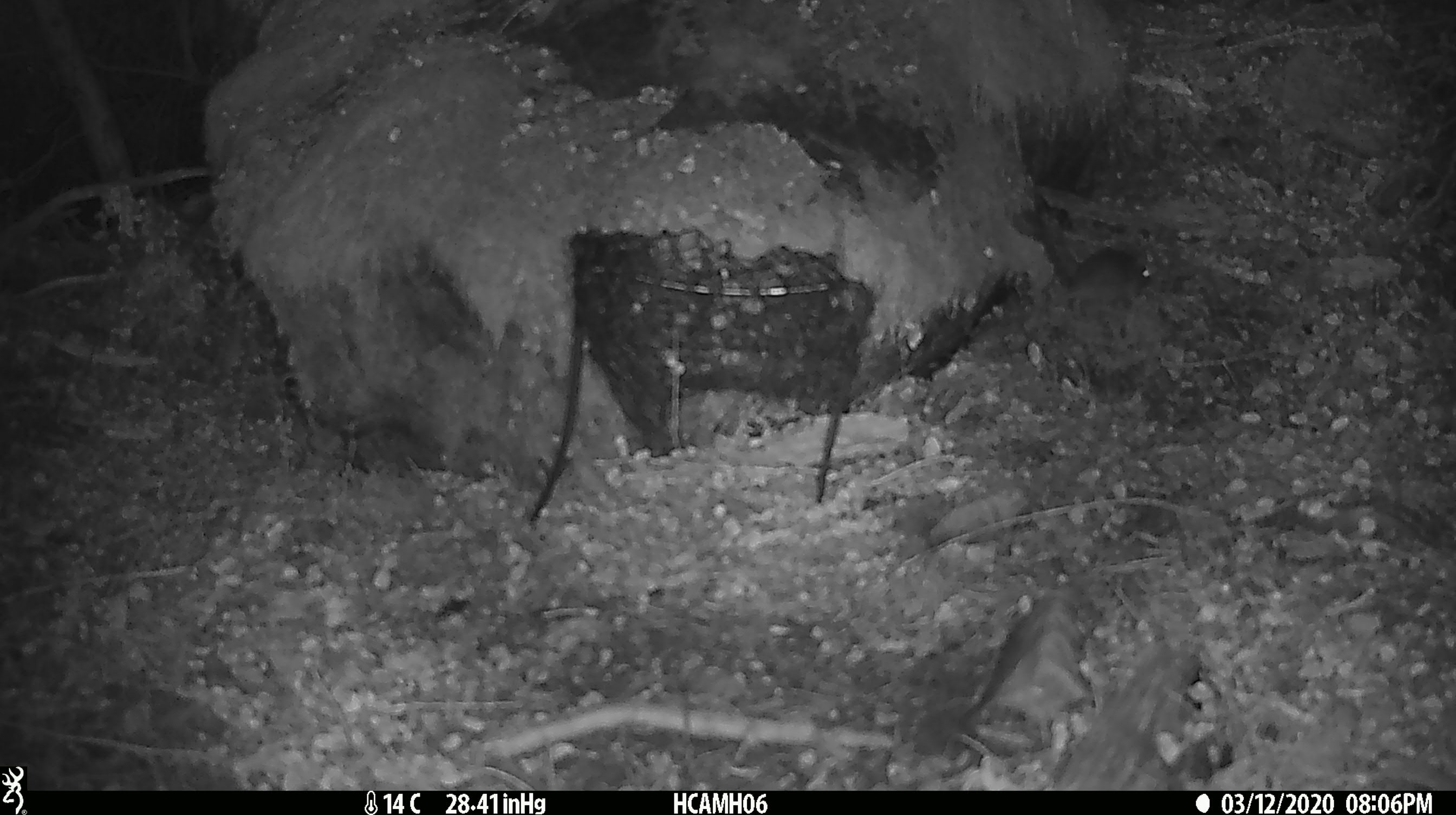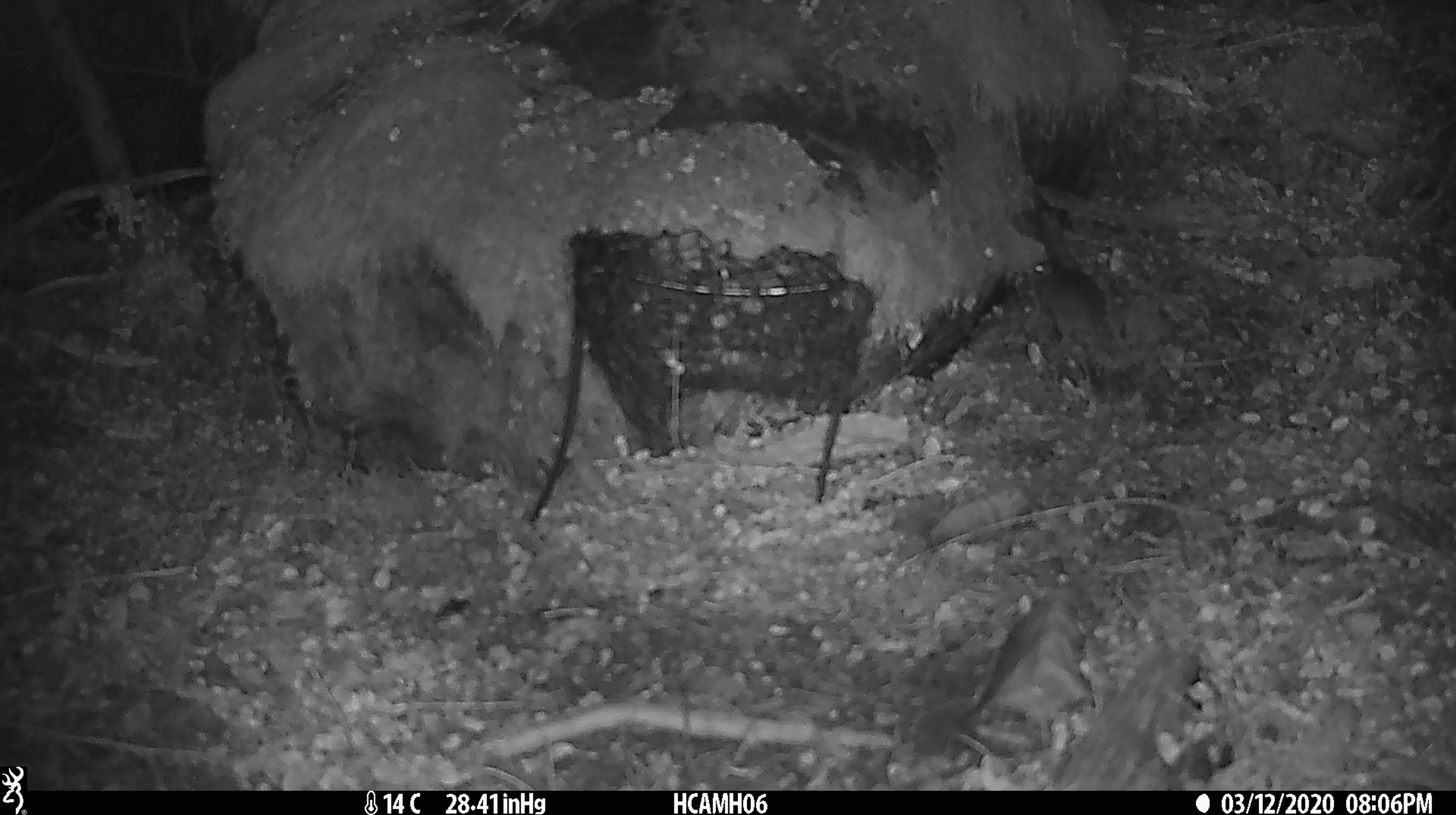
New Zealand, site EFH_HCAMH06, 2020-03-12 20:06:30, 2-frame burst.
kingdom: Animalia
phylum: Chordata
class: Mammalia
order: Rodentia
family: Muridae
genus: Mus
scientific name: Mus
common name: mouse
Mouse (Mus).